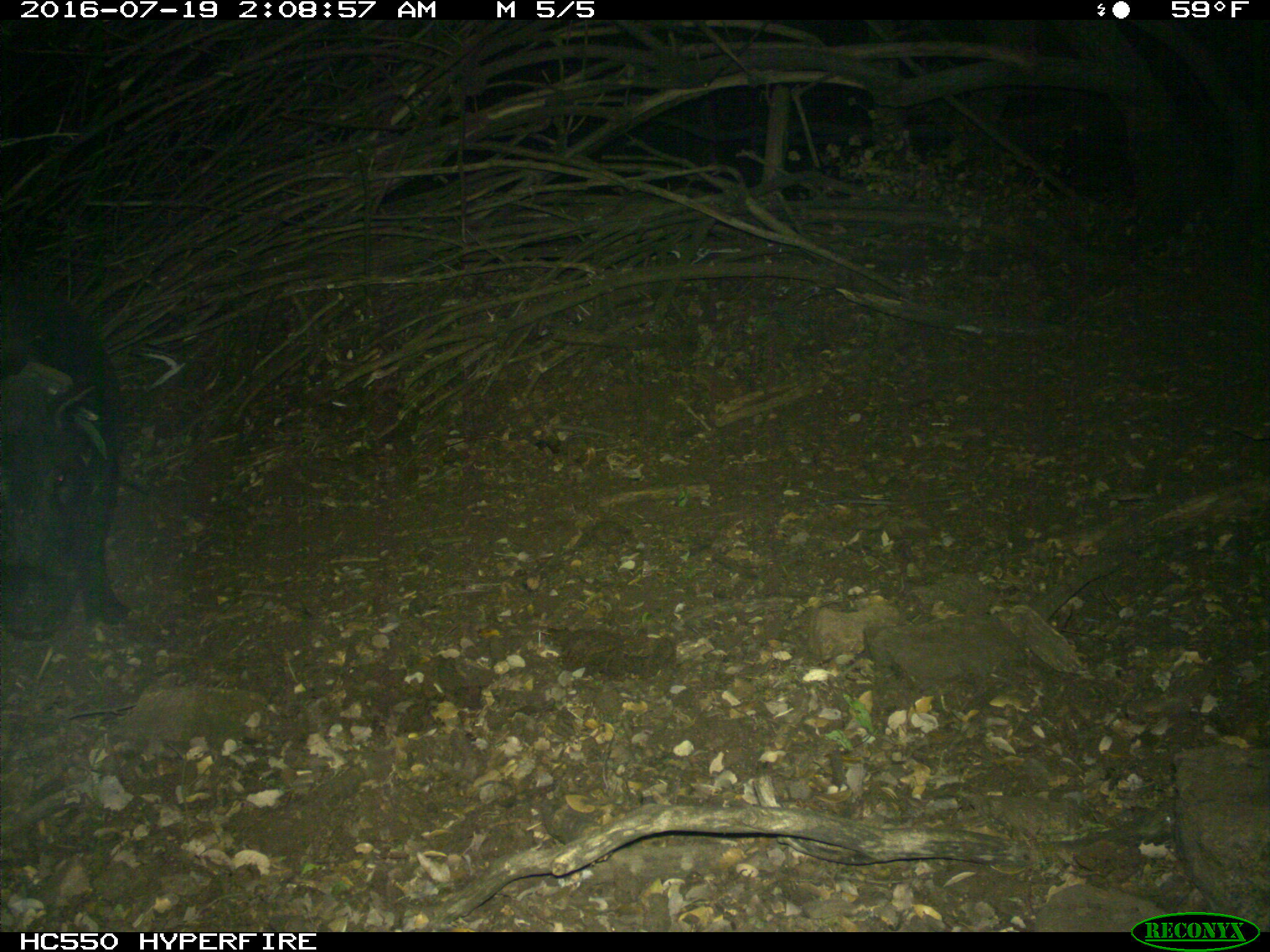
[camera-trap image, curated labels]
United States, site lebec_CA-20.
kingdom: Animalia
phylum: Chordata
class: Mammalia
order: Artiodactyla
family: Suidae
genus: Sus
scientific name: Sus scrofa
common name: wild boar